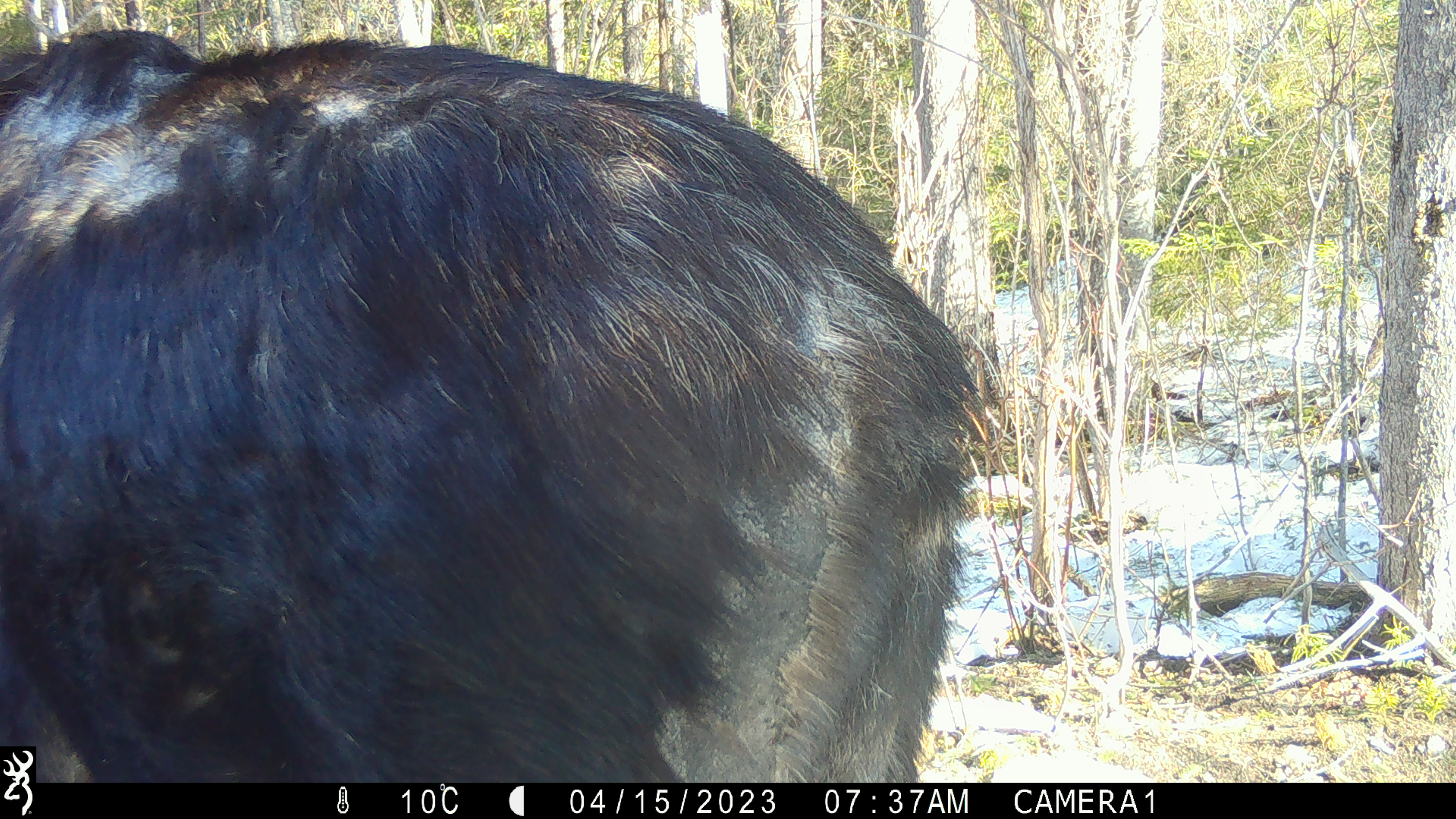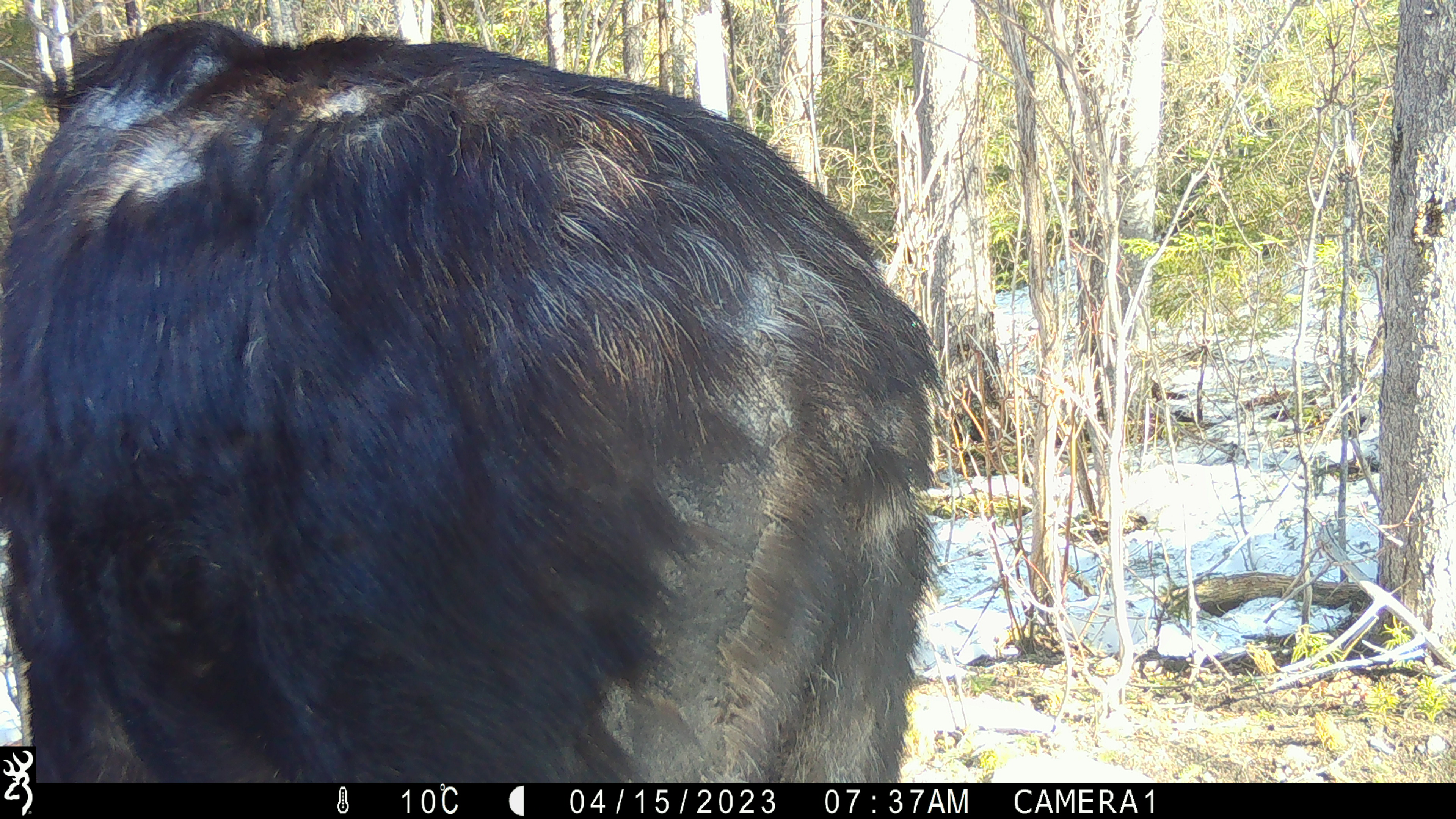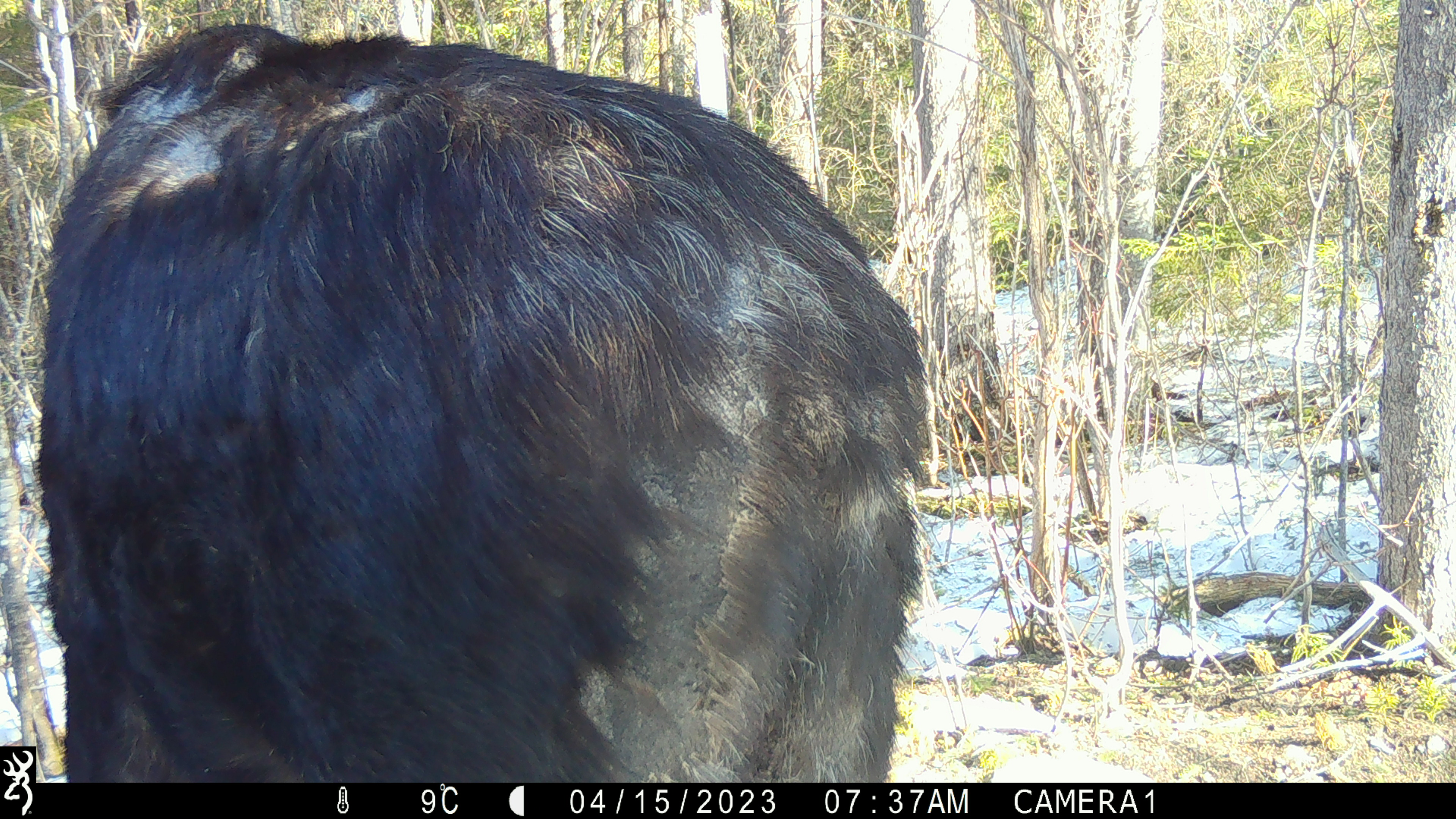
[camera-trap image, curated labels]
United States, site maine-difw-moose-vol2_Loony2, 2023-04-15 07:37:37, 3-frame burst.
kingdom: Animalia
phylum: Chordata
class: Mammalia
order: Artiodactyla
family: Cervidae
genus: Alces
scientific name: Alces alces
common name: moose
Moose (Alces alces).